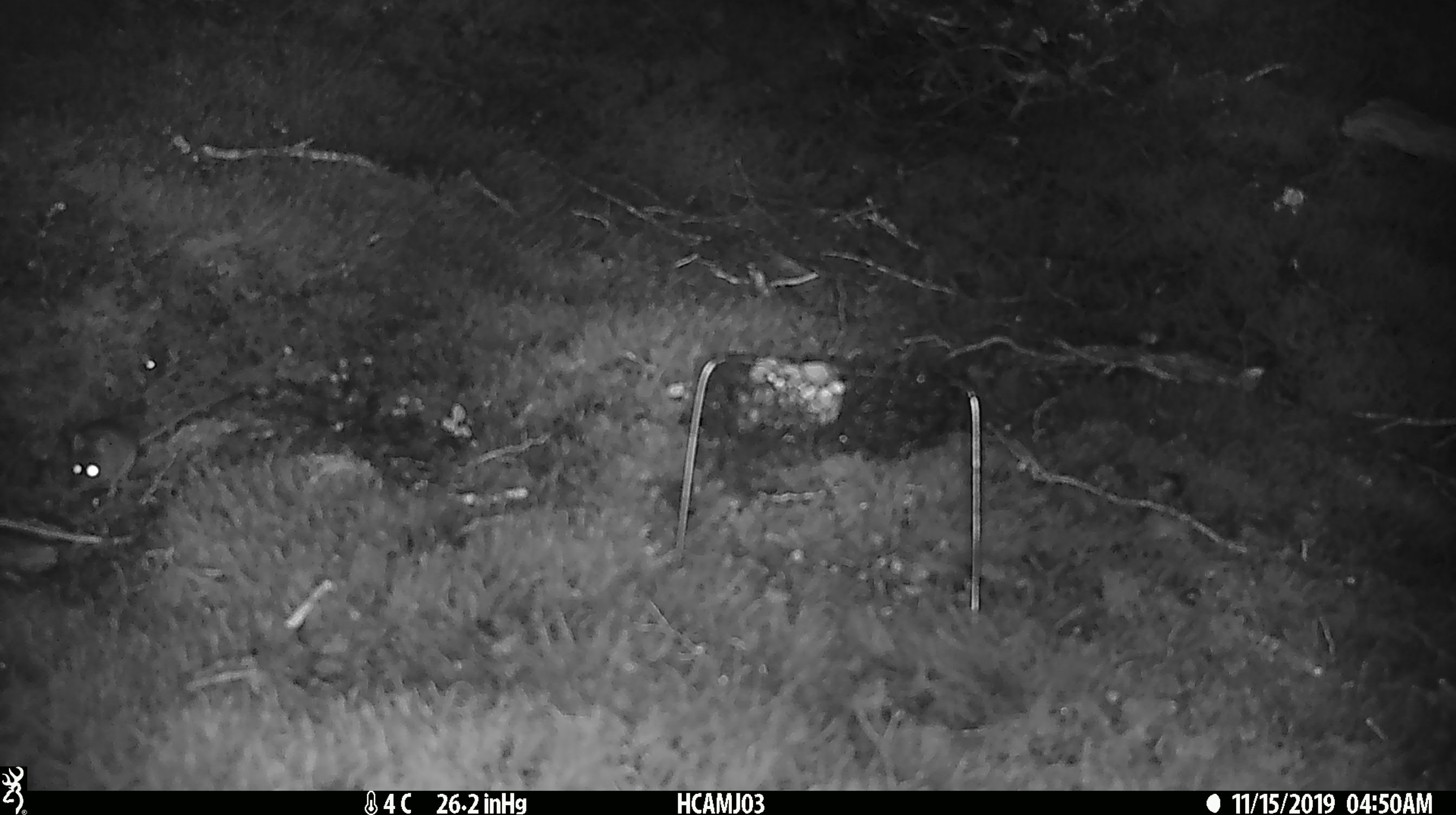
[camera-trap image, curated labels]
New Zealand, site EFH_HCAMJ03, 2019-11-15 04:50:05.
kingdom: Animalia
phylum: Chordata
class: Mammalia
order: Rodentia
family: Muridae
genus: Mus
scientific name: Mus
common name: mouse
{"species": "mouse (Mus)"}